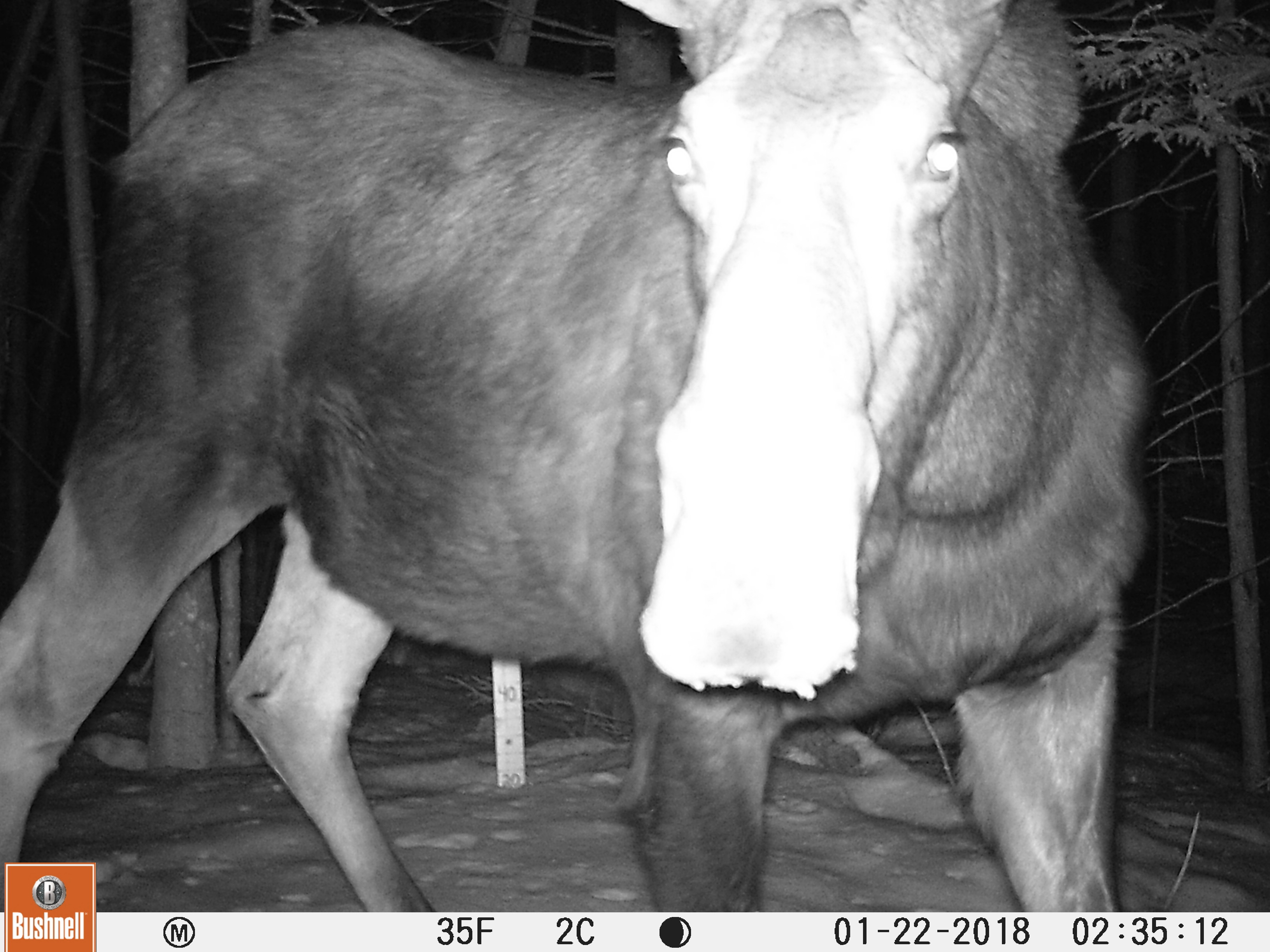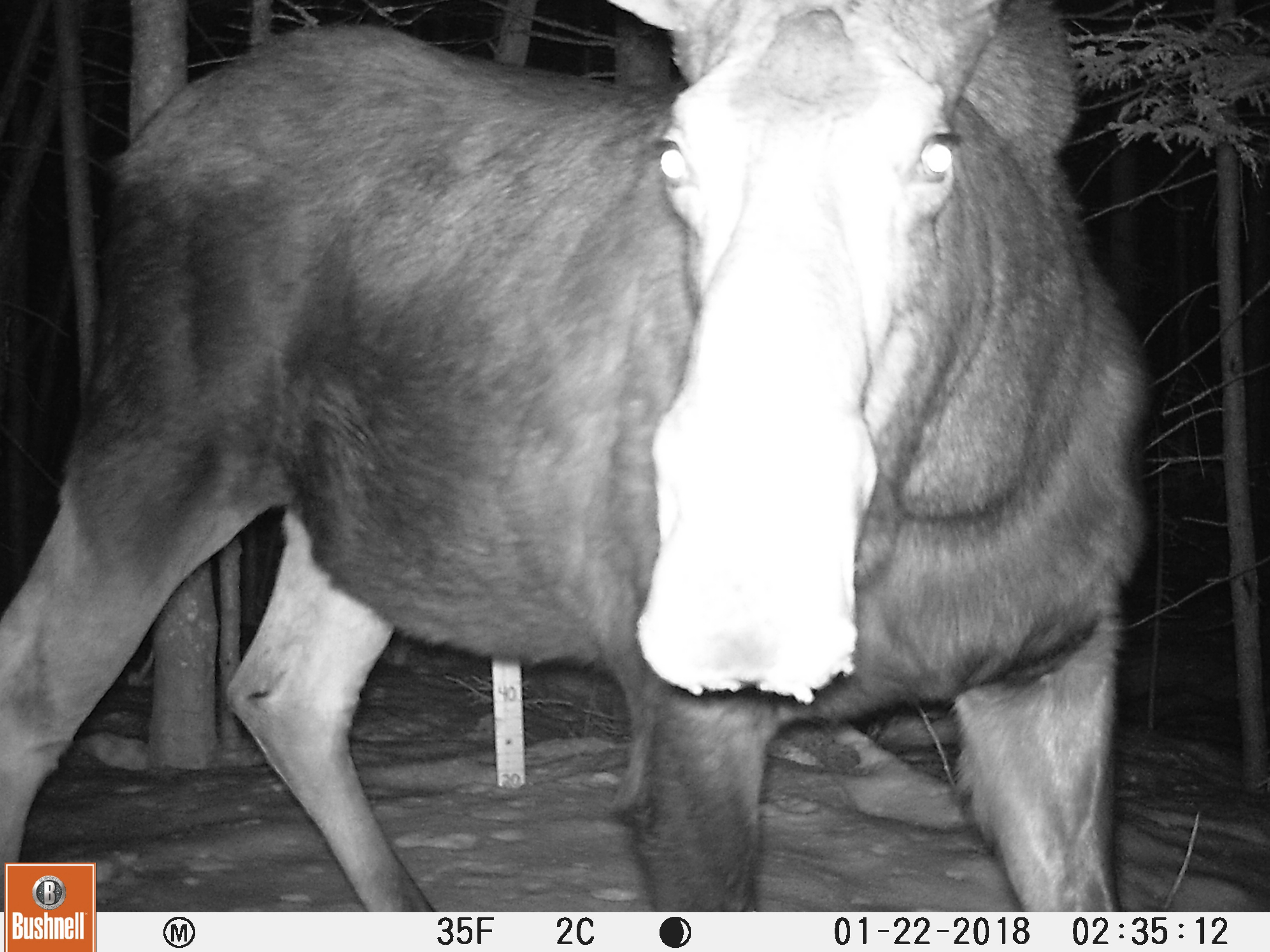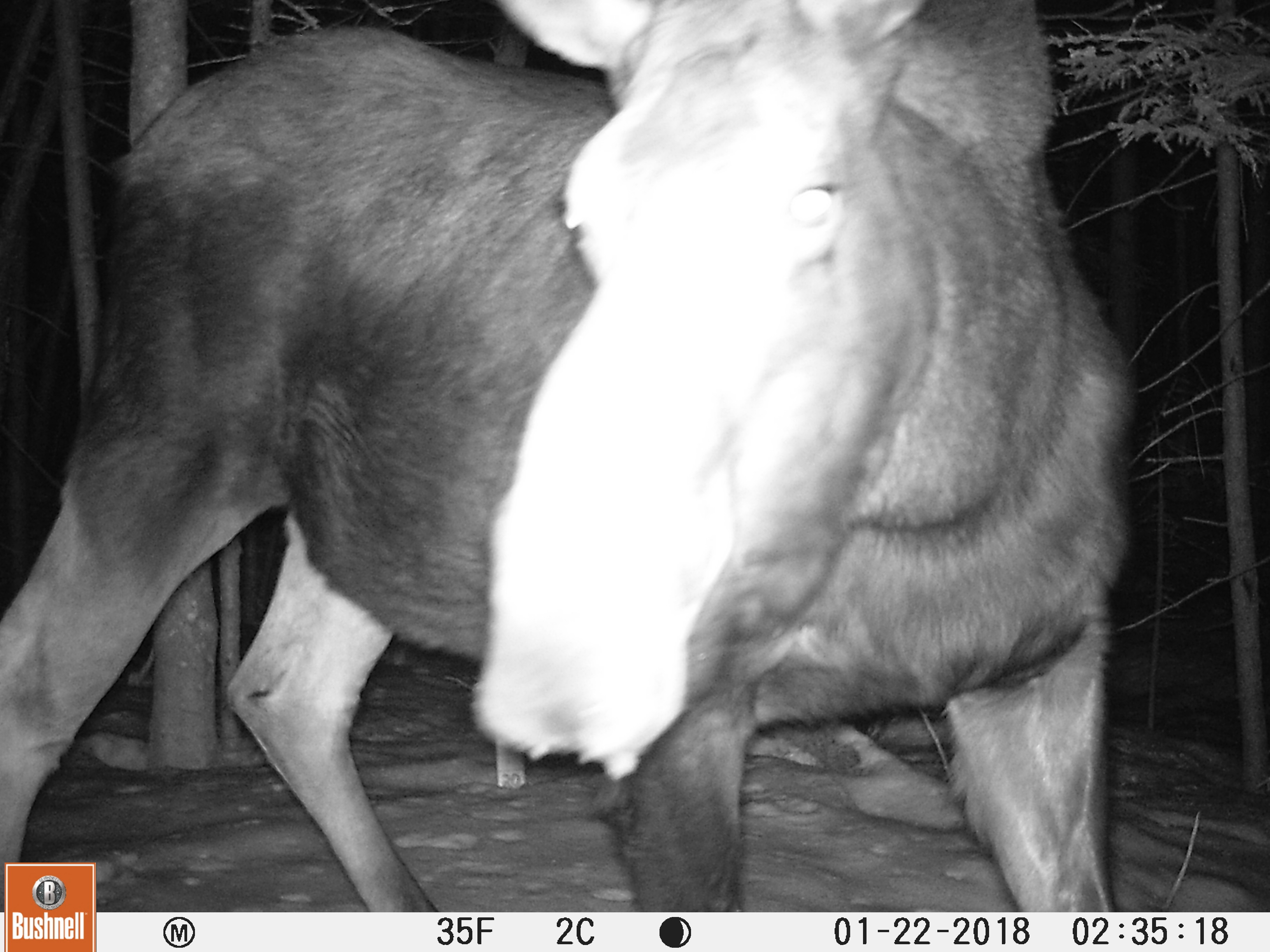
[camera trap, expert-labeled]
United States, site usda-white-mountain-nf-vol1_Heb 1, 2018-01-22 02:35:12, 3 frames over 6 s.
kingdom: Animalia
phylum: Chordata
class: Mammalia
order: Artiodactyla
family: Cervidae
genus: Alces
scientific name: Alces alces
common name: moose